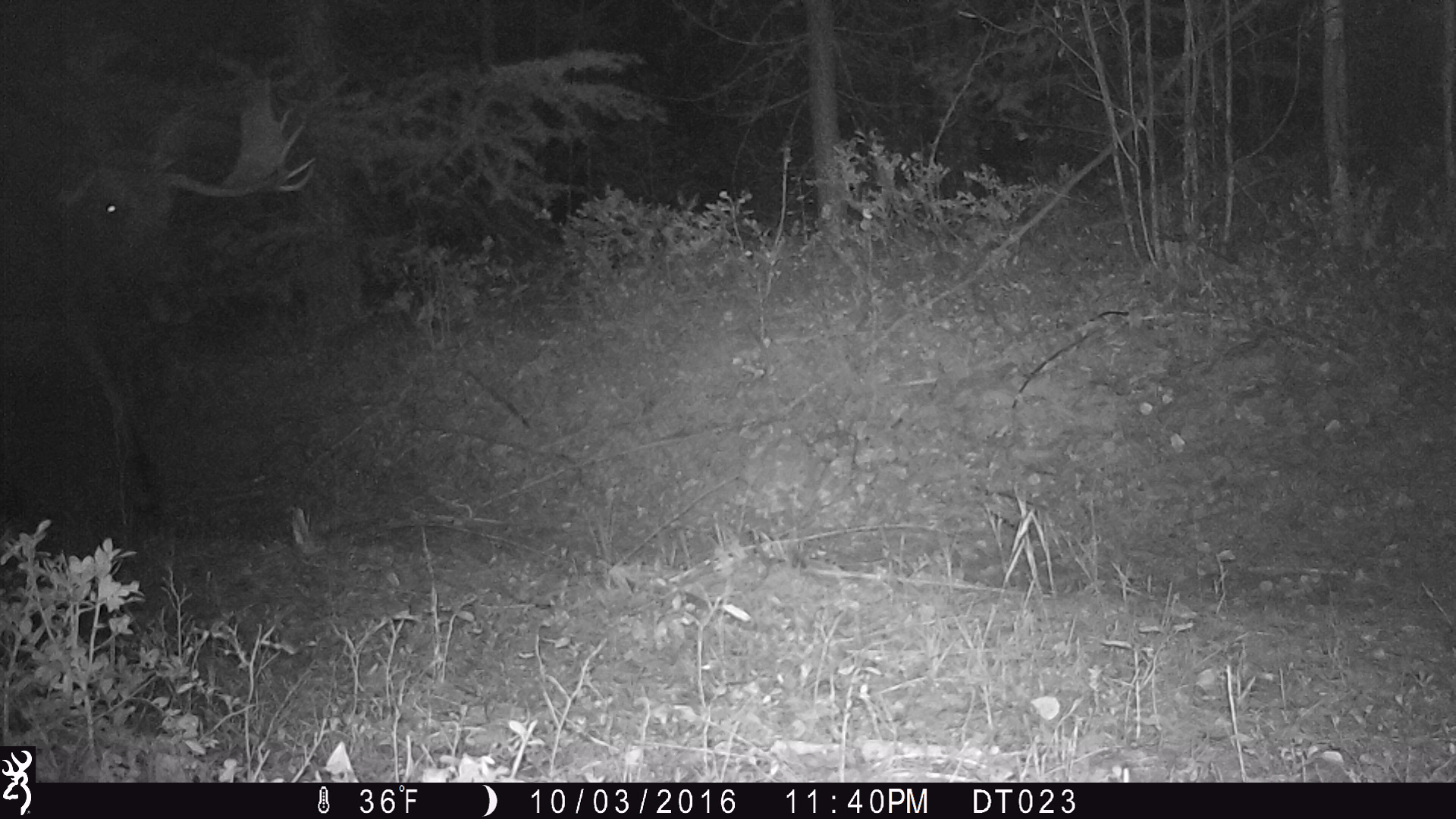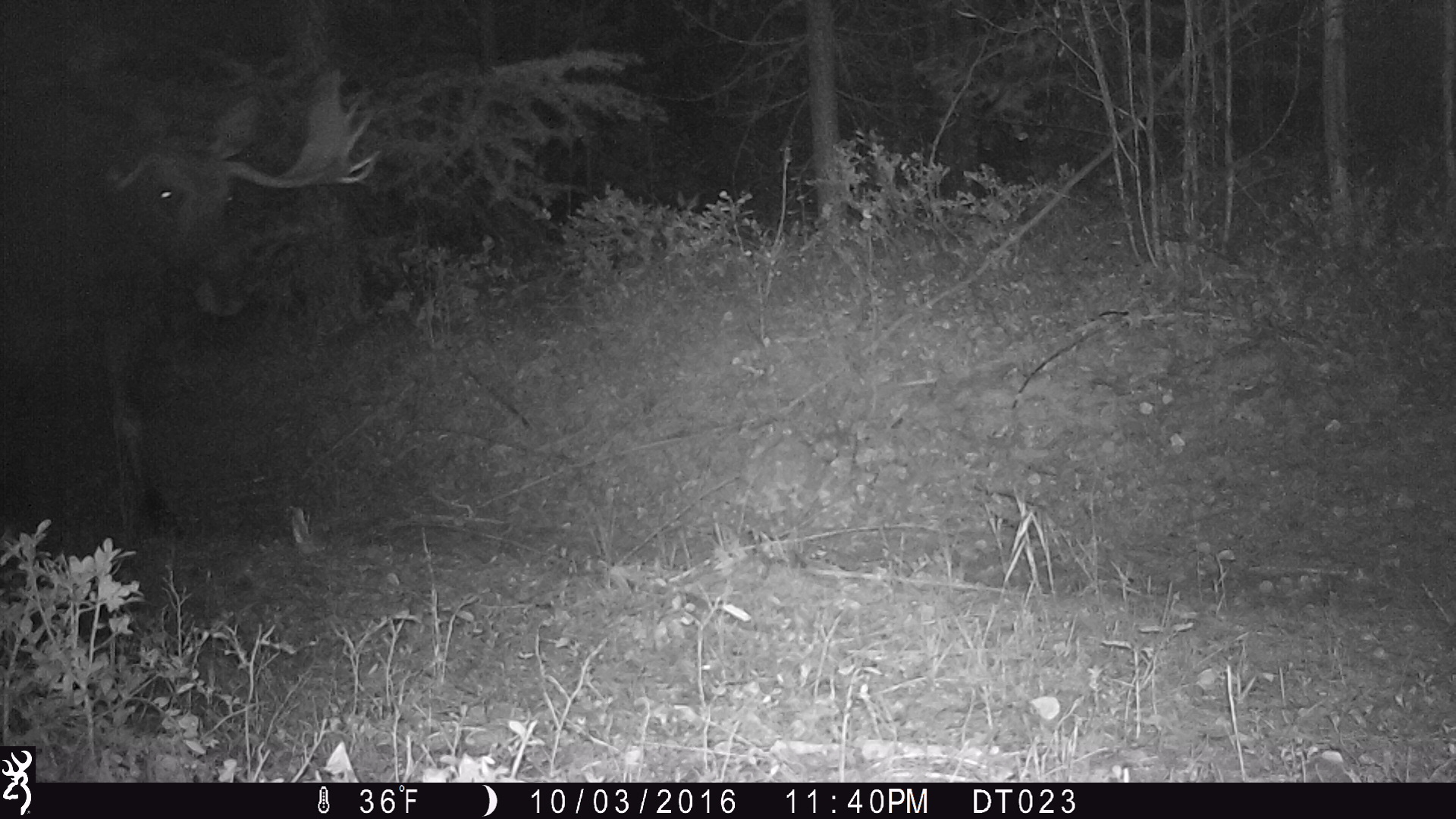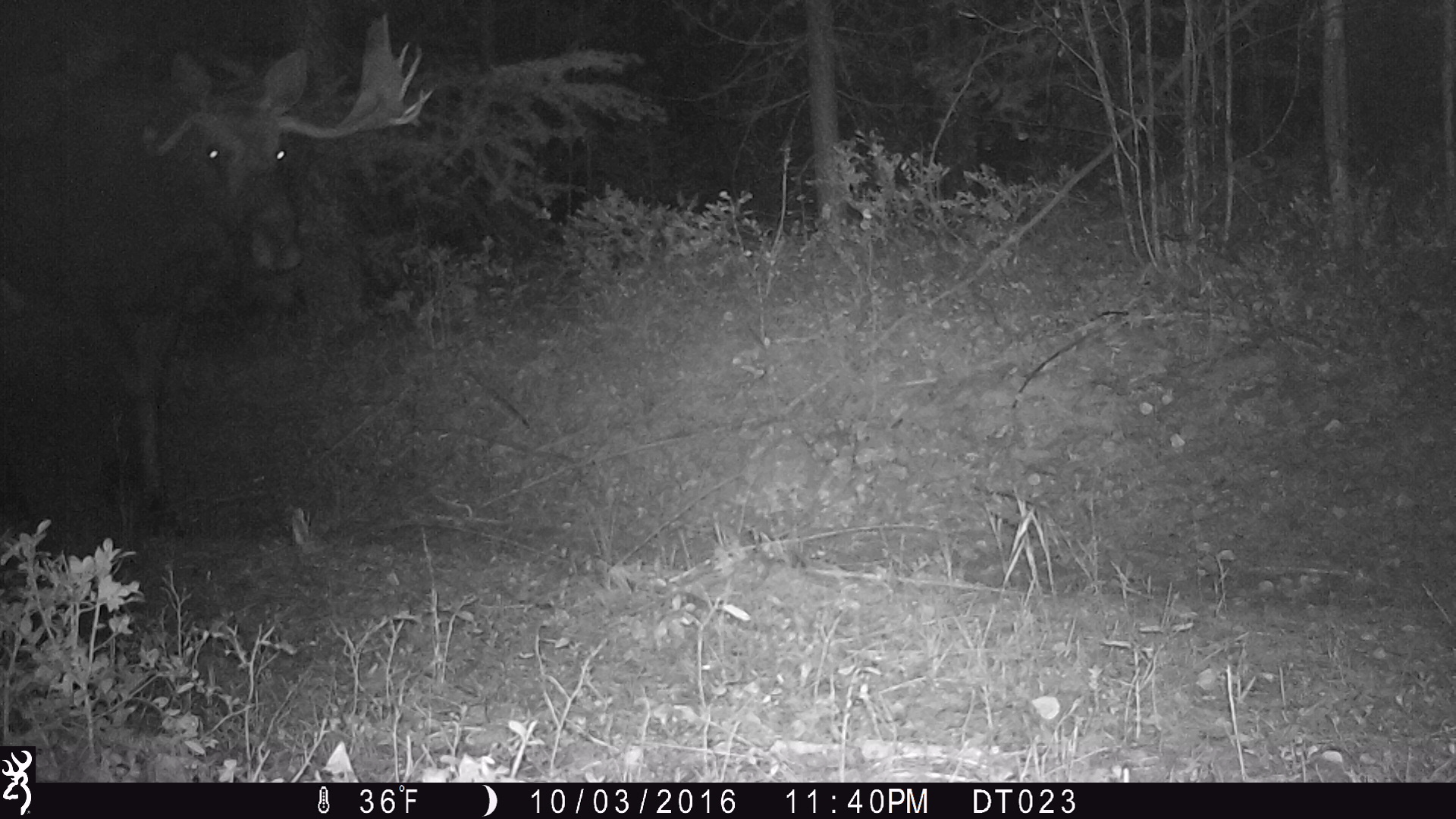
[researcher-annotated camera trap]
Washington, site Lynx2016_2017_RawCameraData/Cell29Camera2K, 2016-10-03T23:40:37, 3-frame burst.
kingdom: Animalia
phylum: Chordata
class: Mammalia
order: Artiodactyla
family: Cervidae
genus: Alces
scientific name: Alces alces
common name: moose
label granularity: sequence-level